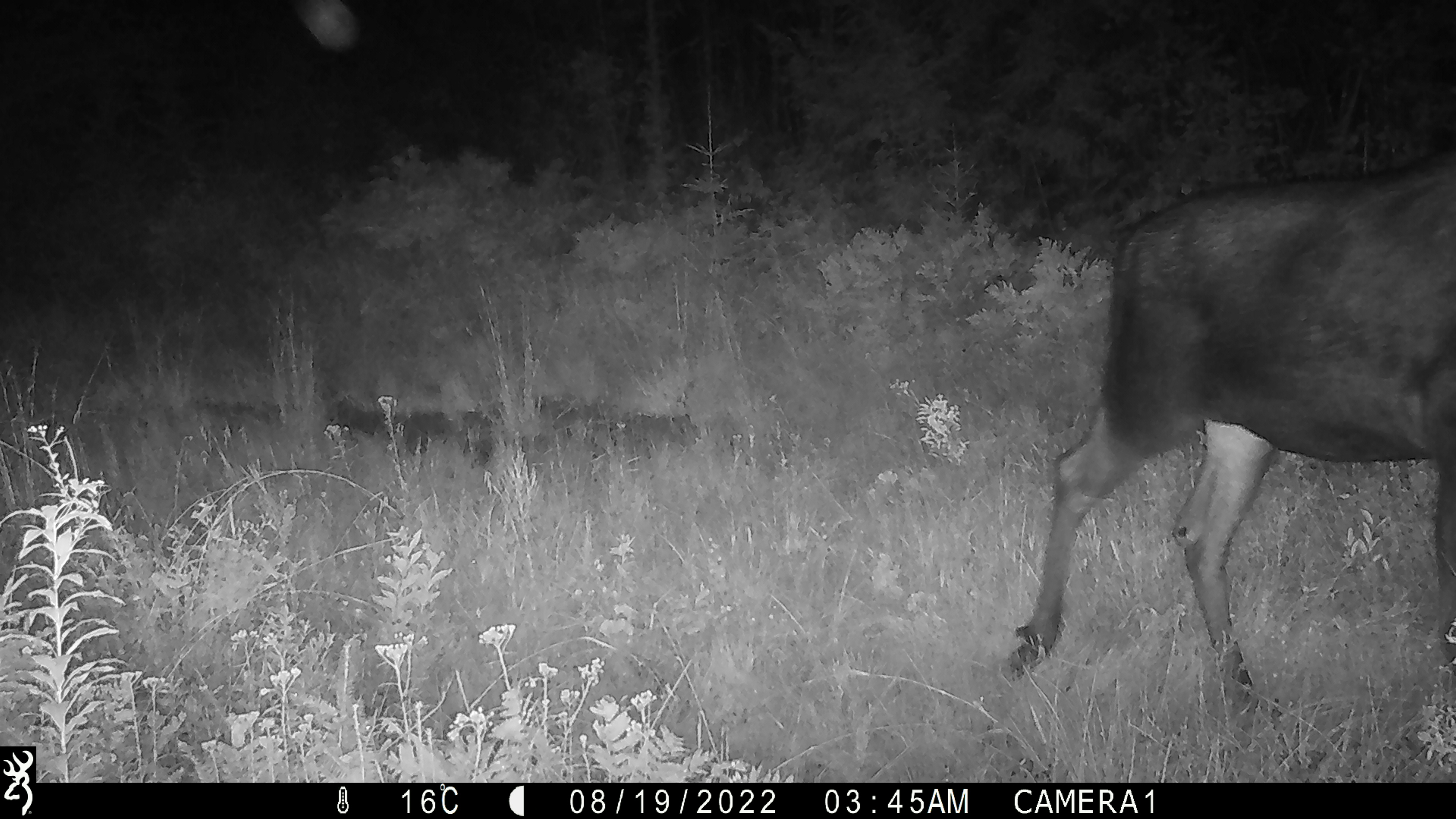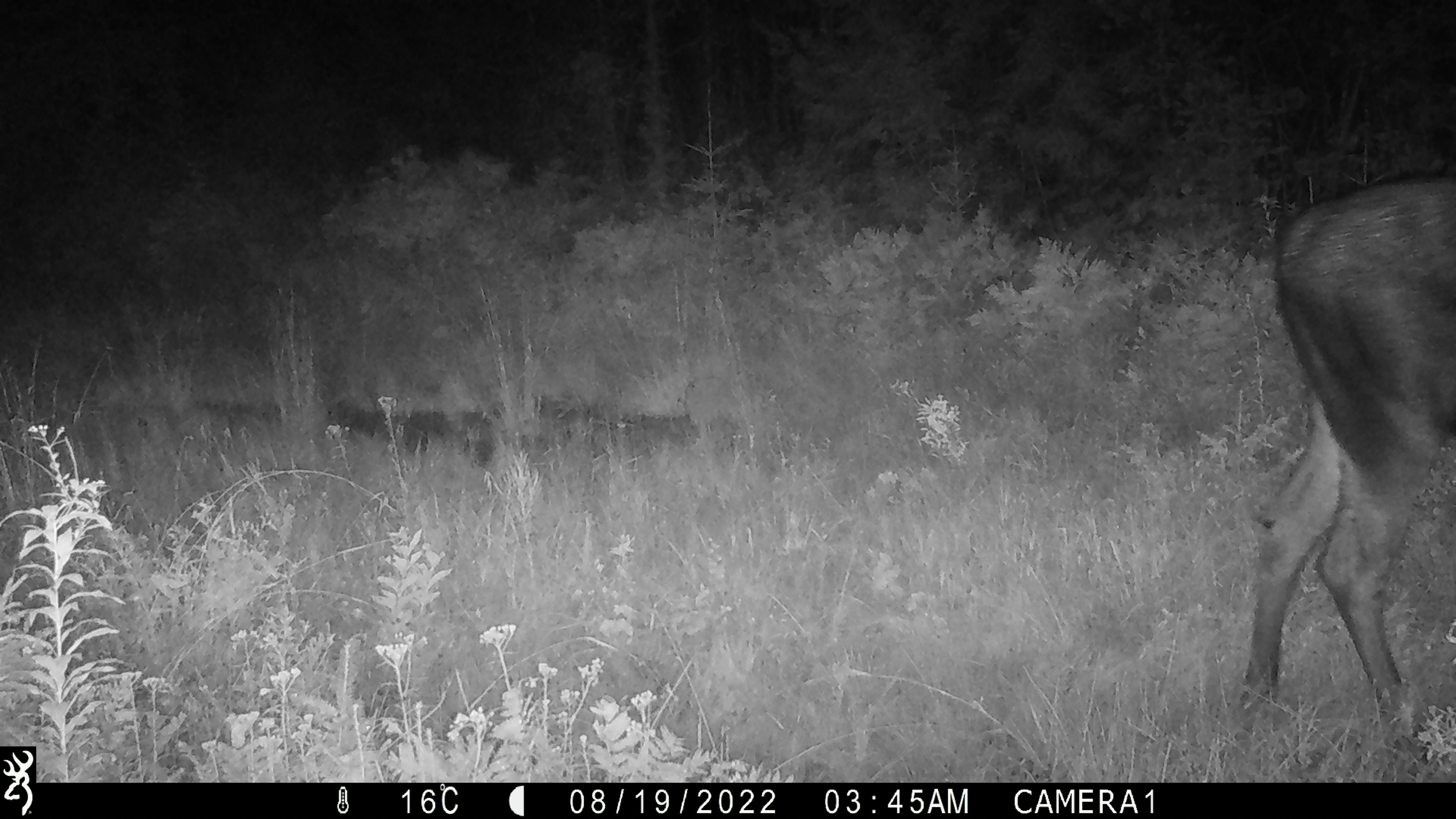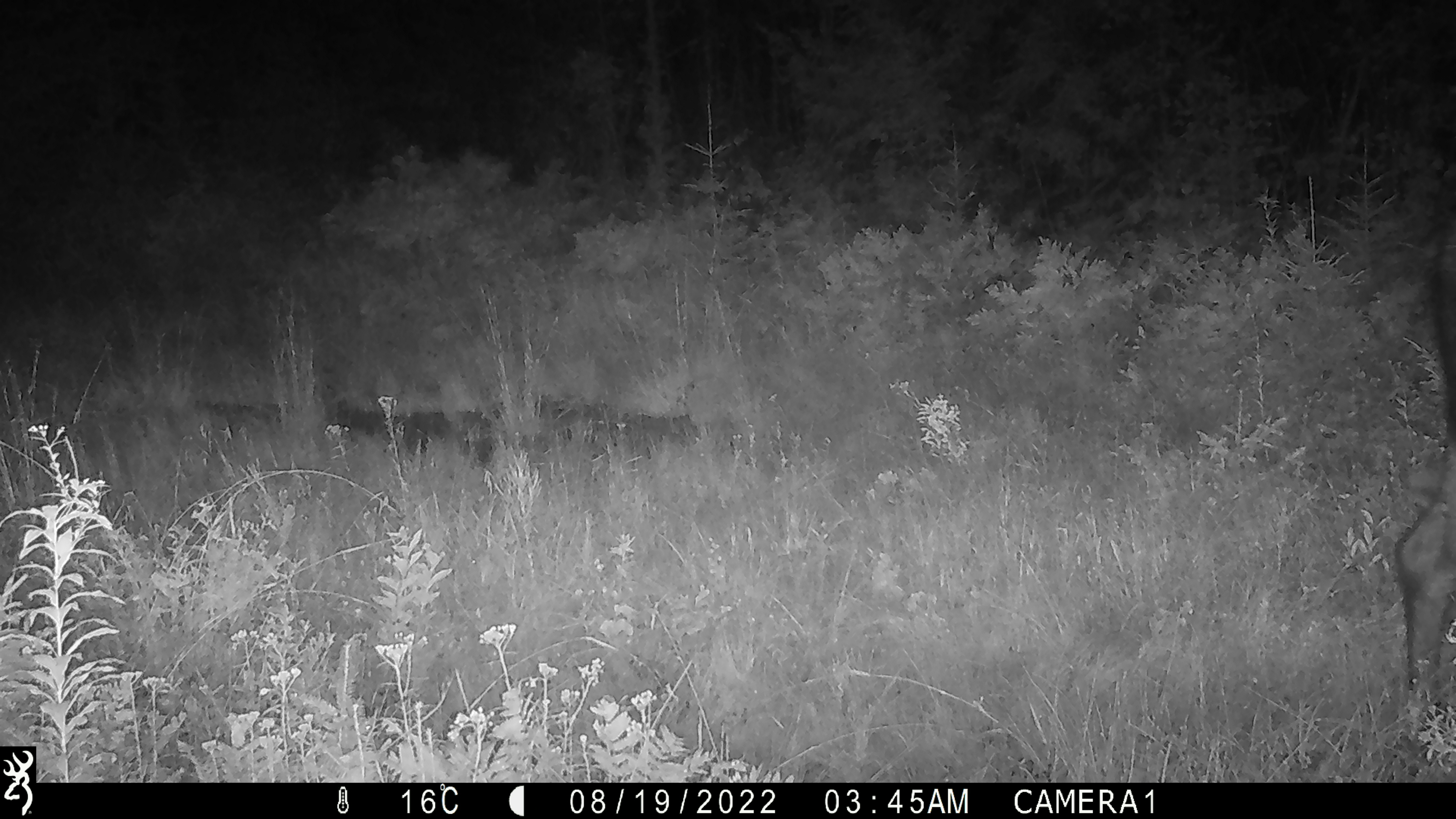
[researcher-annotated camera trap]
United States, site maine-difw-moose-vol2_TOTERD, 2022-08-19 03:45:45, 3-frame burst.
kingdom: Animalia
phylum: Chordata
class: Mammalia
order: Artiodactyla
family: Cervidae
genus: Alces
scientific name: Alces alces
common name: moose